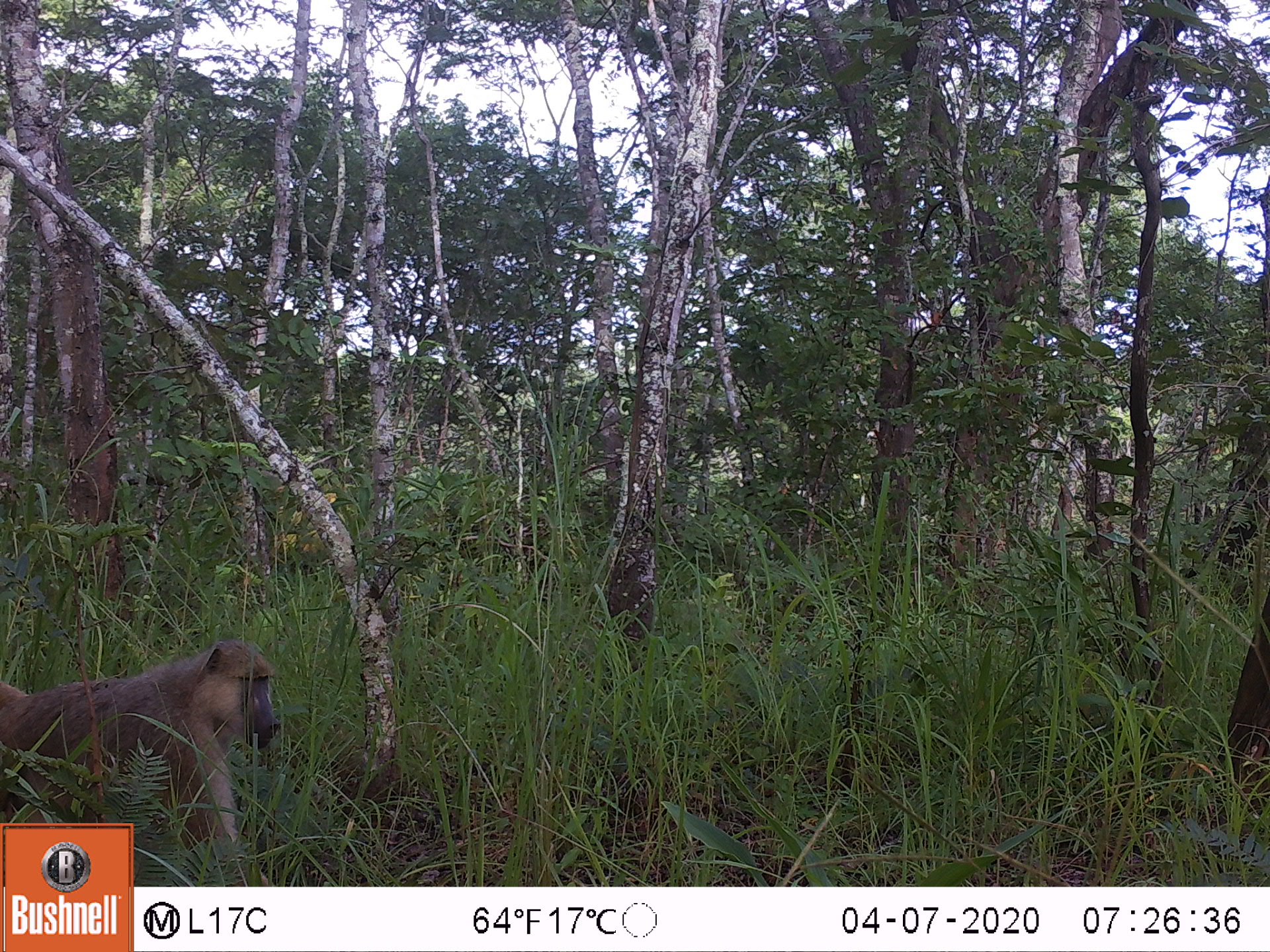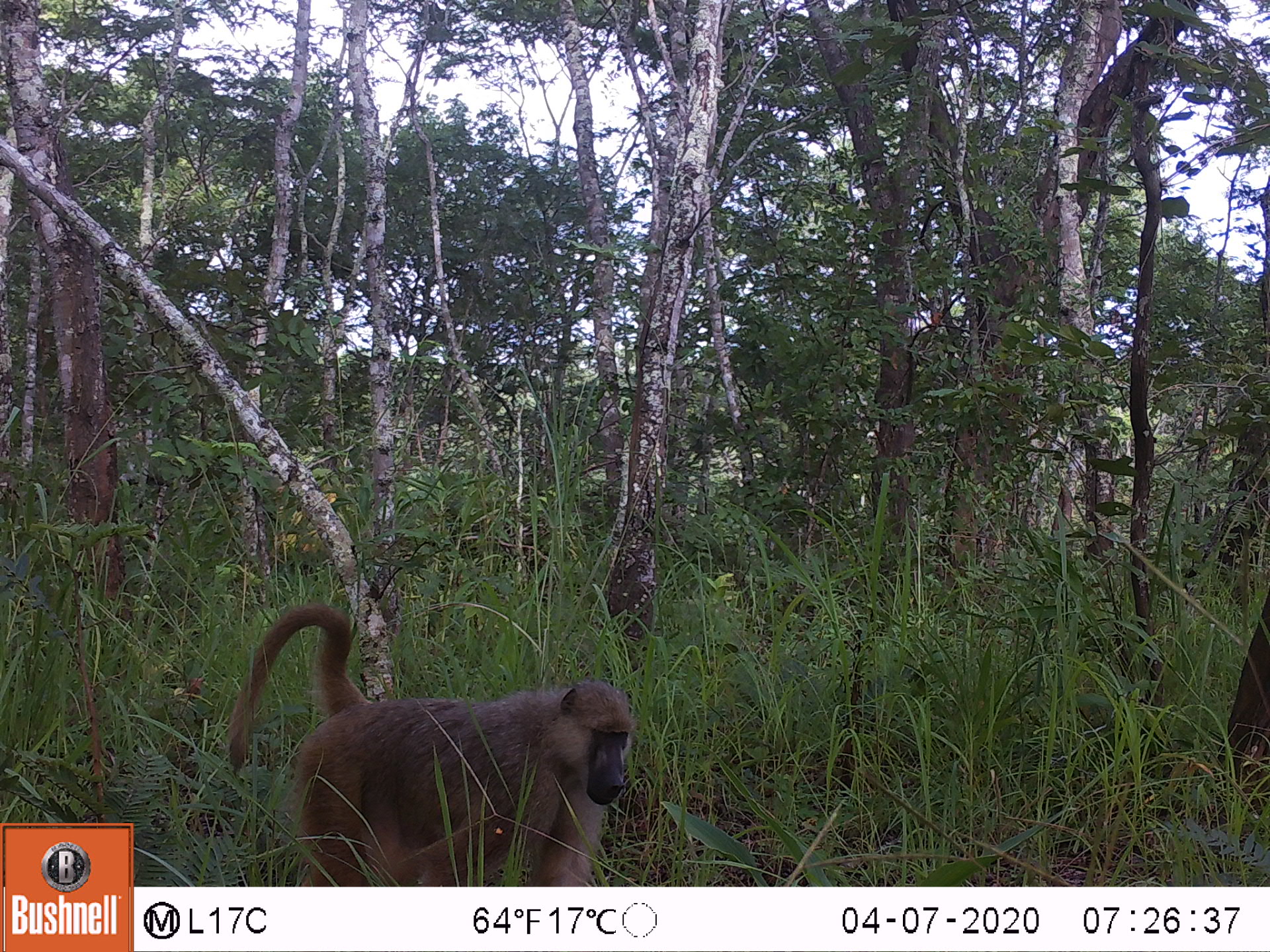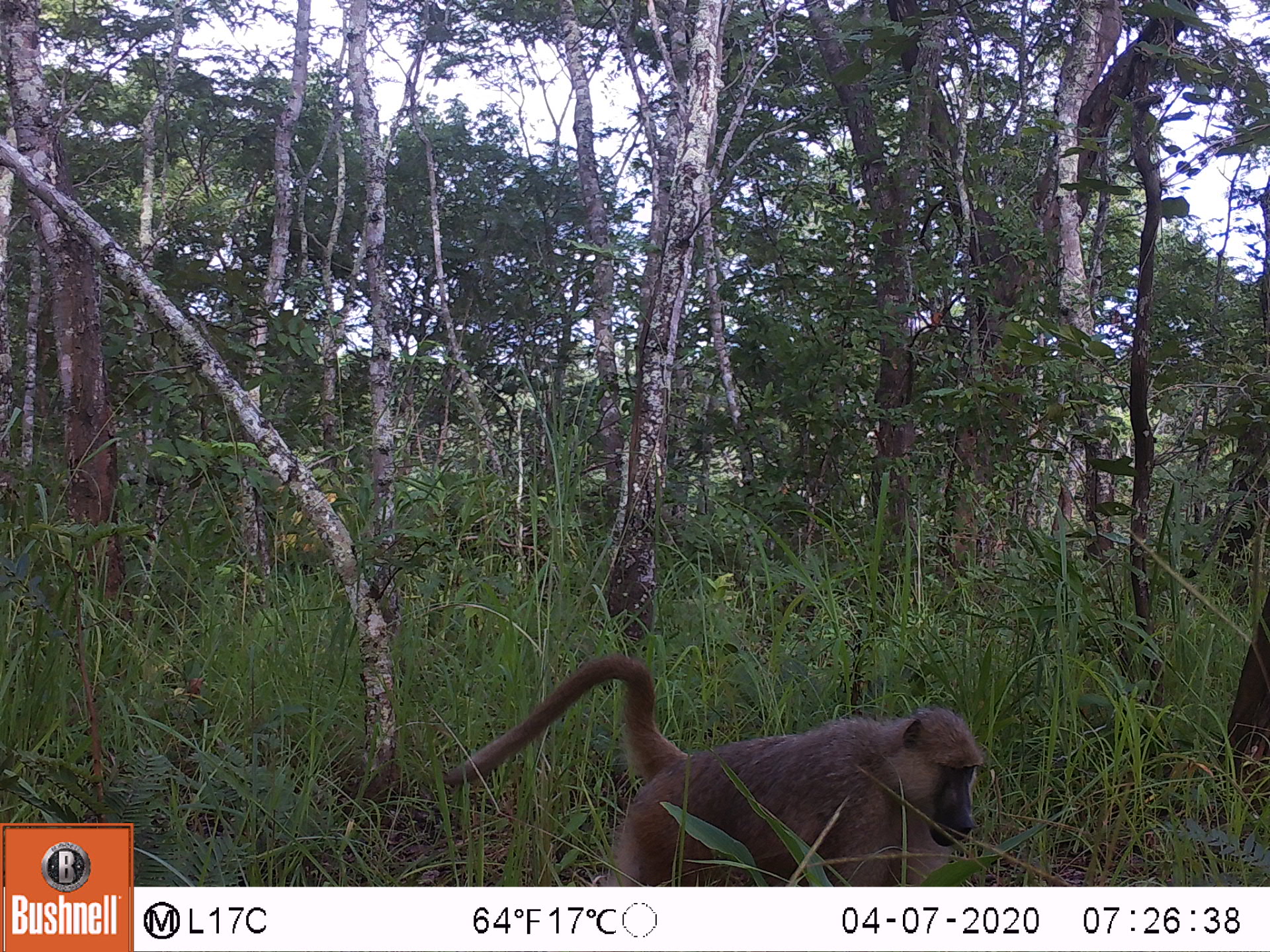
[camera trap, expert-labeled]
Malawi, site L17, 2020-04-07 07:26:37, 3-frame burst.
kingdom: Animalia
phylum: Chordata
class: Mammalia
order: Primates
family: Cercopithecidae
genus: Papio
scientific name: Papio cynocephalus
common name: yellow baboon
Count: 1.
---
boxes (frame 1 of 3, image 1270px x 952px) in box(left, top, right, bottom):
yellow baboon: box(0, 638, 276, 818)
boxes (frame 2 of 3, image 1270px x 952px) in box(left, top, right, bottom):
yellow baboon: box(224, 602, 637, 878)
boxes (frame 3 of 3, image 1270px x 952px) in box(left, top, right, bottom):
yellow baboon: box(435, 643, 978, 880)